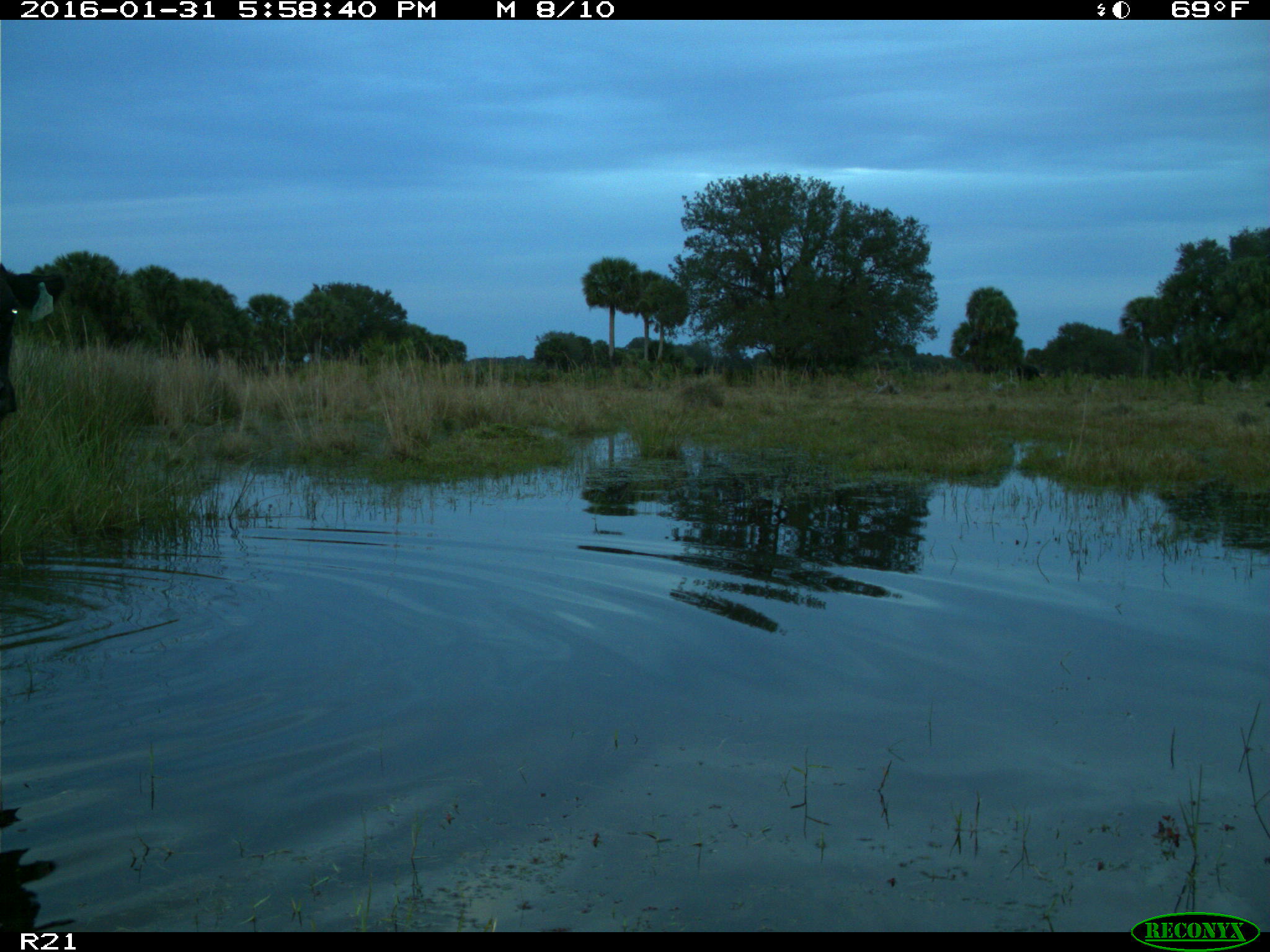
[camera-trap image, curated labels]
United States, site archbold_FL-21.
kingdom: Animalia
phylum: Chordata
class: Mammalia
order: Artiodactyla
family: Bovidae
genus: Bos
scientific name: Bos taurus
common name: domestic cow